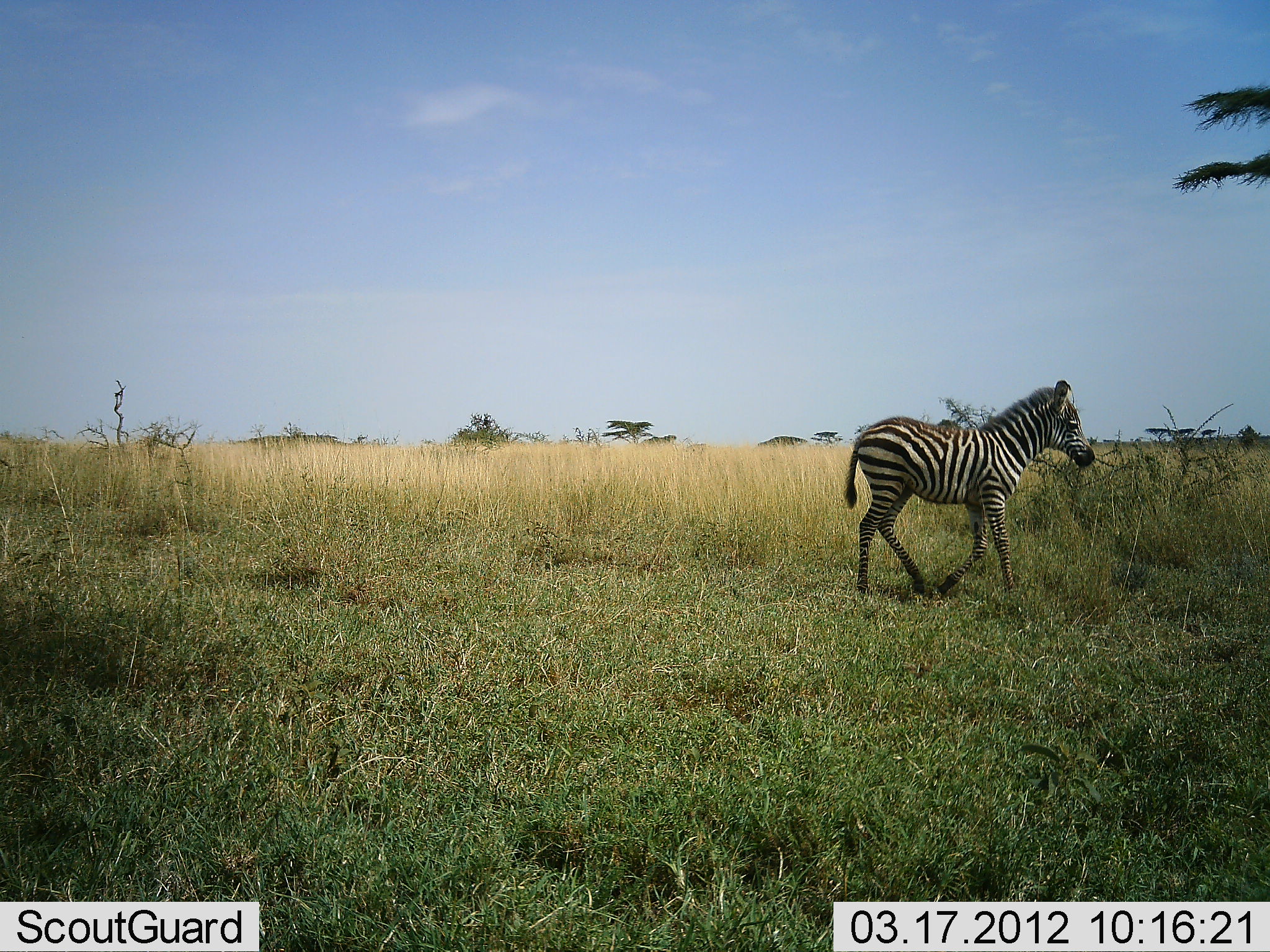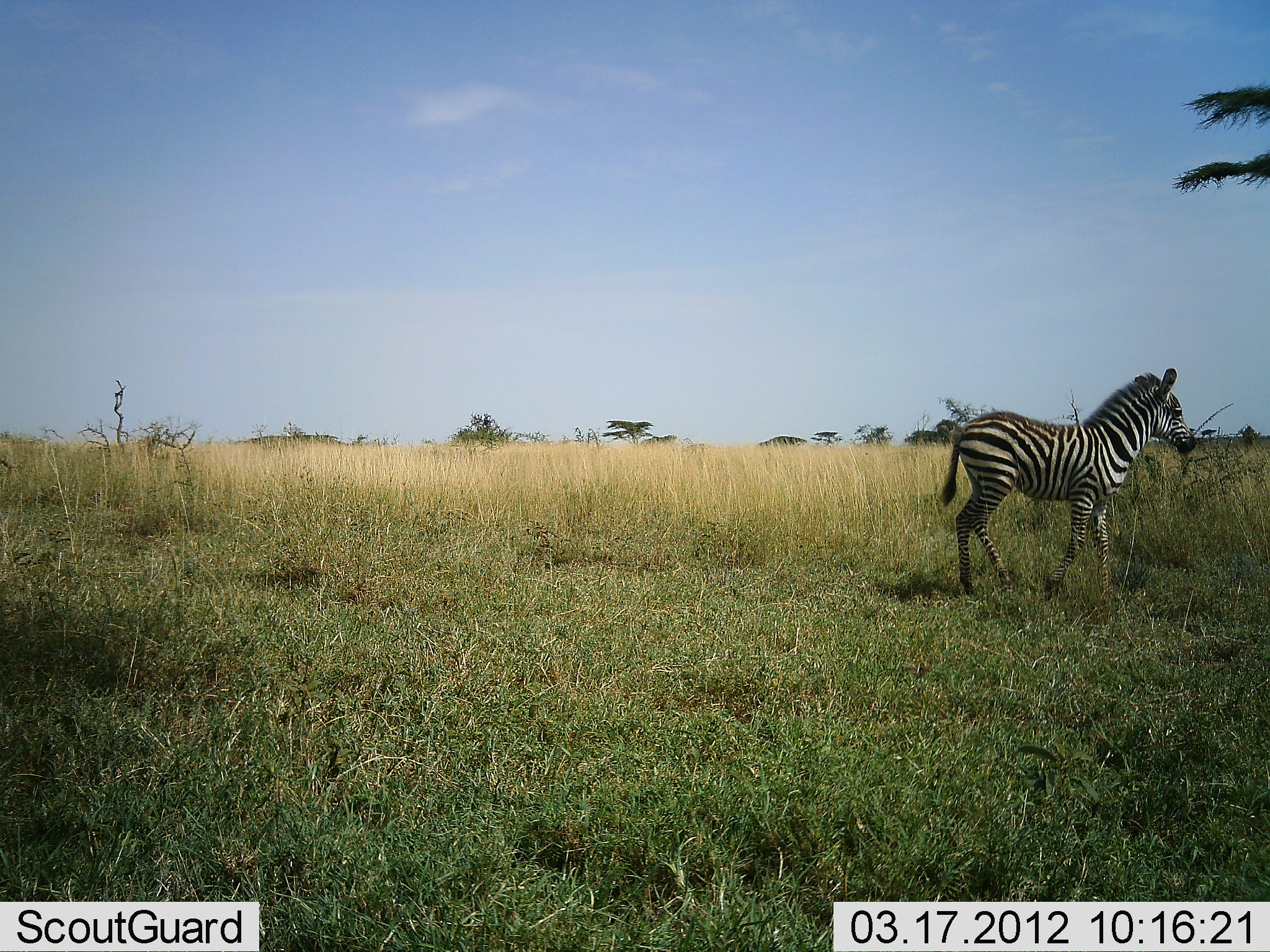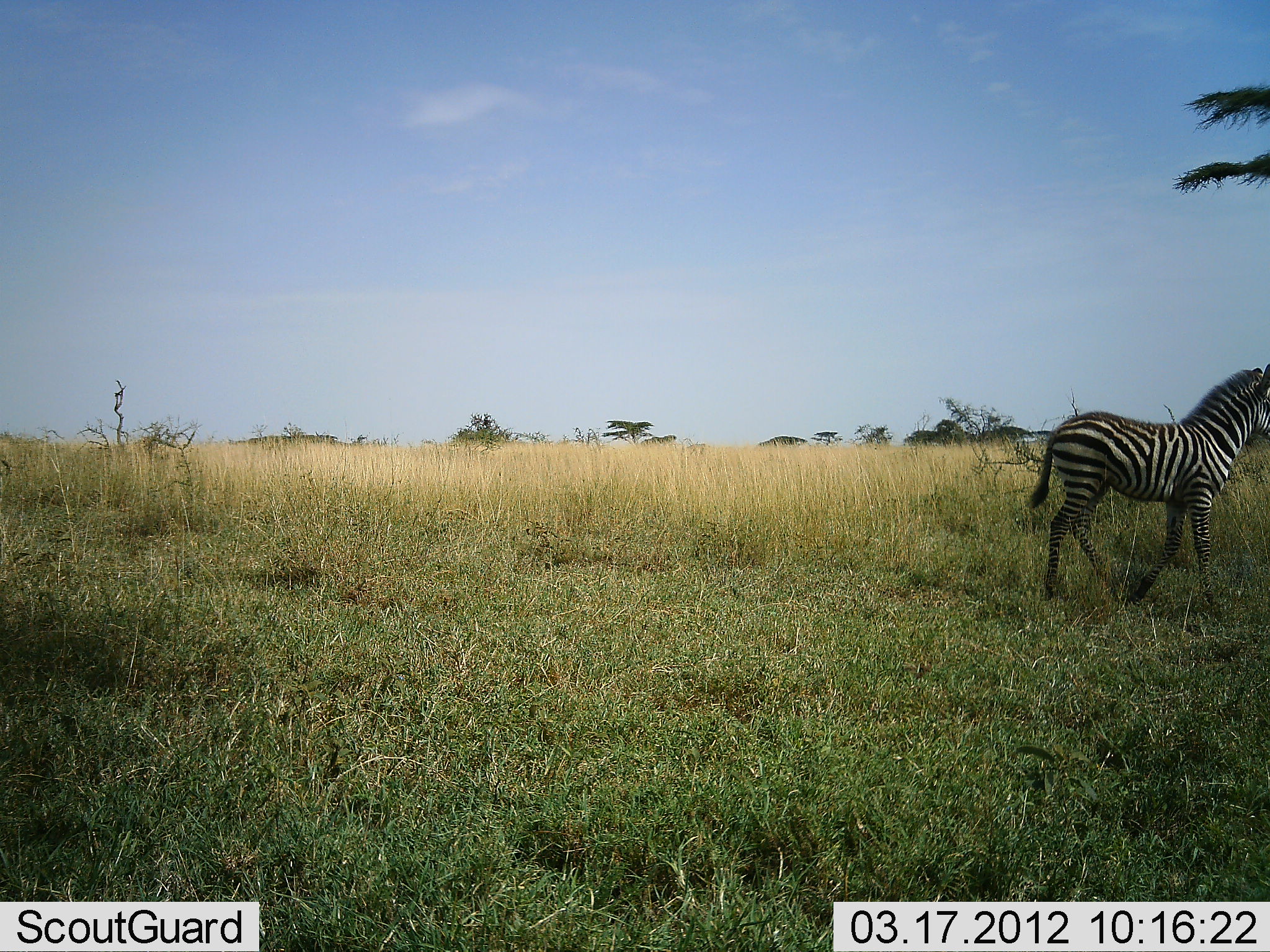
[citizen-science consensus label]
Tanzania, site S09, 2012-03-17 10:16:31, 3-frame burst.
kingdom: Animalia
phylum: Chordata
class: Mammalia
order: Perissodactyla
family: Equidae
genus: Equus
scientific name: Equus quagga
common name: plains zebra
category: zebra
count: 1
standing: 27%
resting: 0%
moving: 81%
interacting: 0%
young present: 46%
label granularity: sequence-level